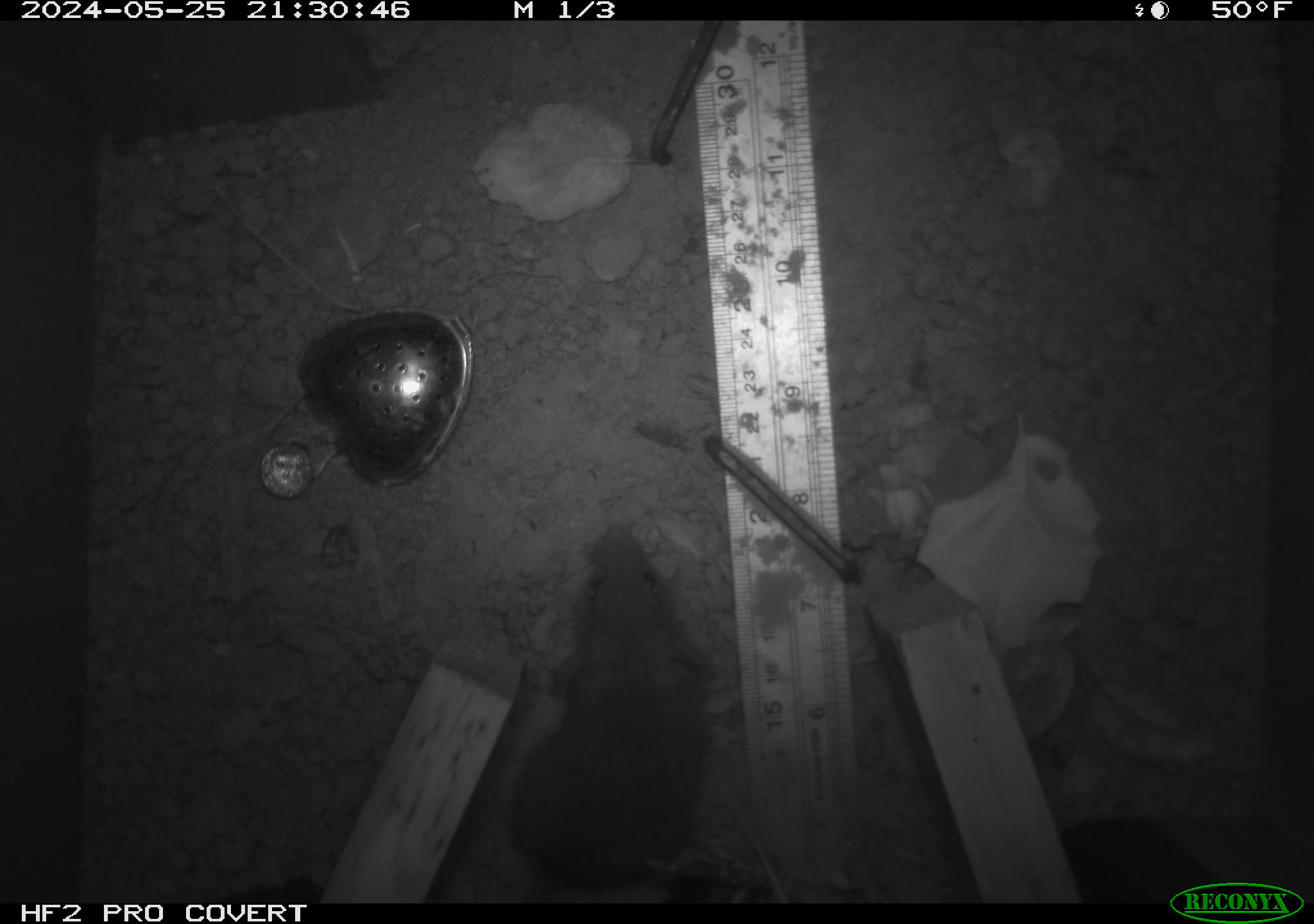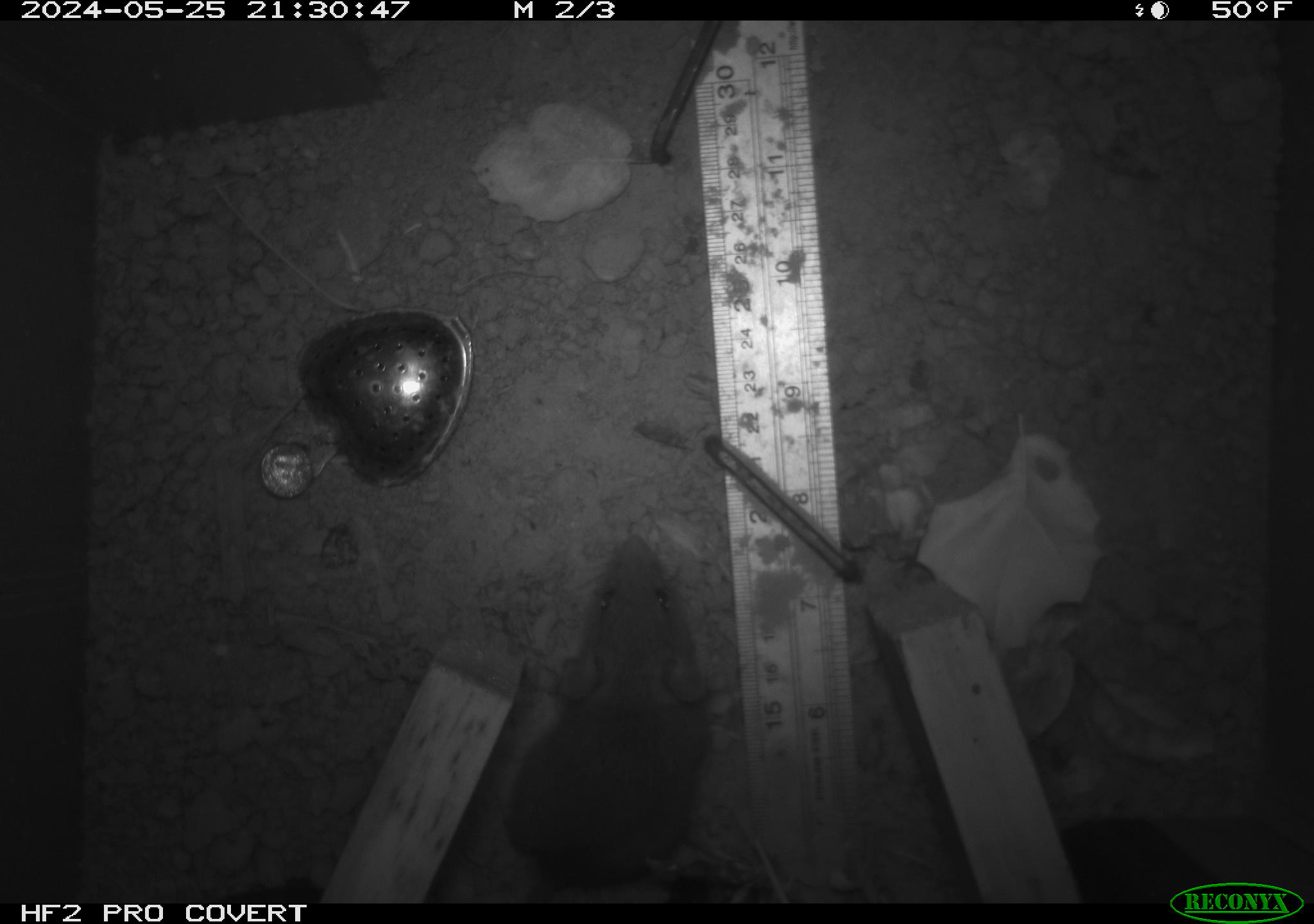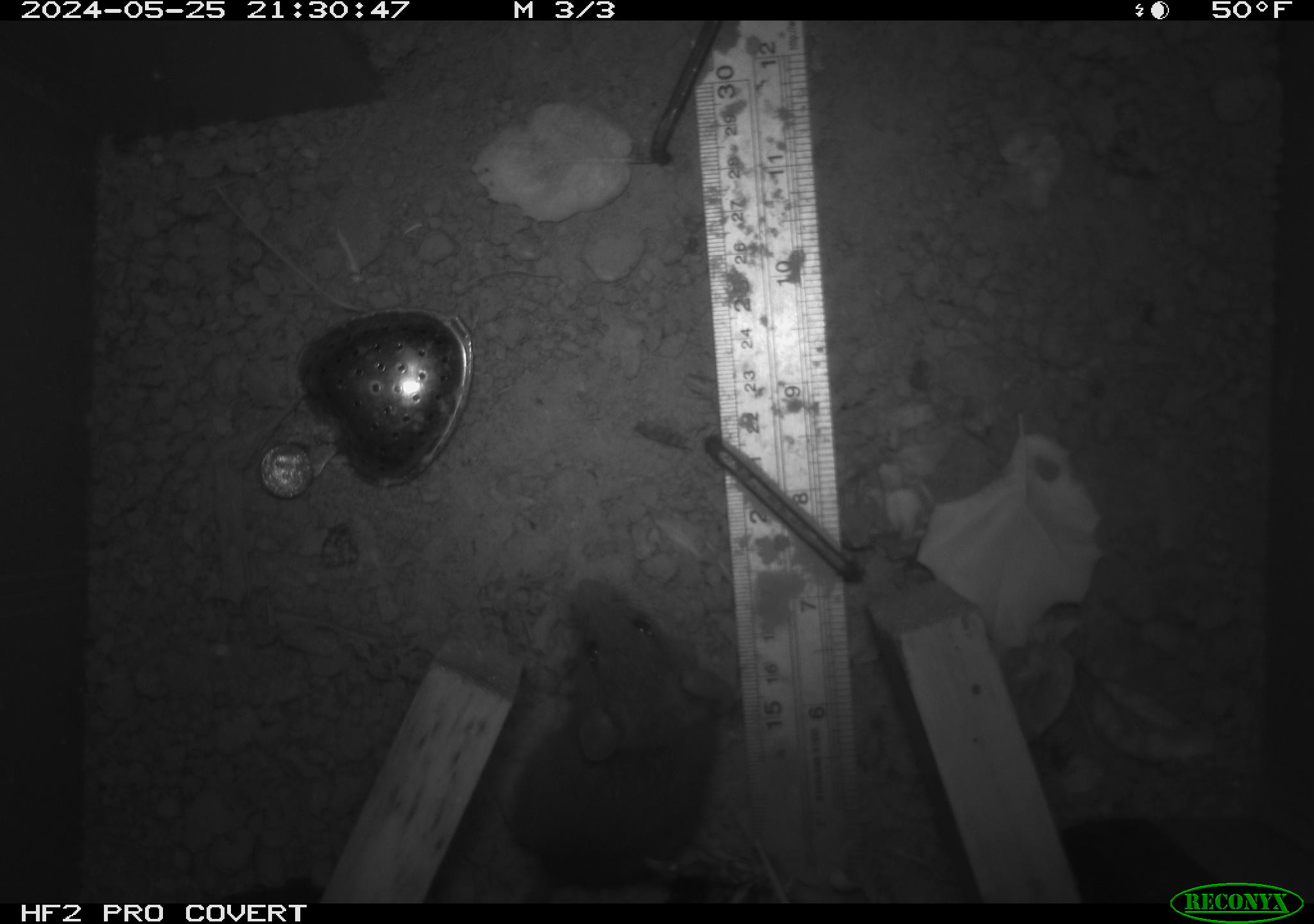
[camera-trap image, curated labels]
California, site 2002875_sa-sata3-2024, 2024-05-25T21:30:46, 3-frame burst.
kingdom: Animalia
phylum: Chordata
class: Mammalia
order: Rodentia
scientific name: Rodentia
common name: rodent